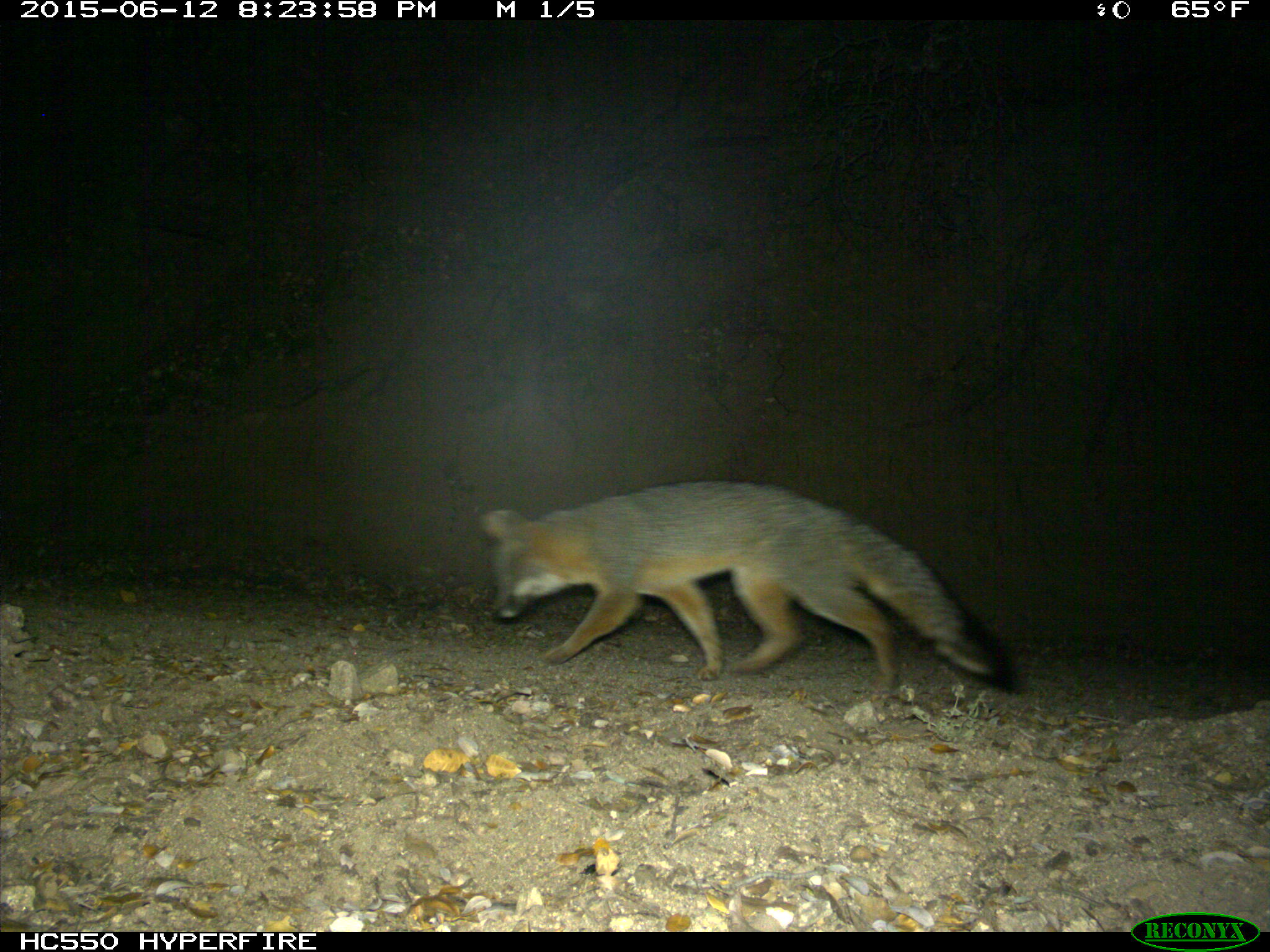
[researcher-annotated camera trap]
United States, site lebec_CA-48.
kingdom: Animalia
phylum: Chordata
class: Mammalia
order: Carnivora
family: Canidae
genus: Urocyon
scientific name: Urocyon cinereoargenteus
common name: gray fox